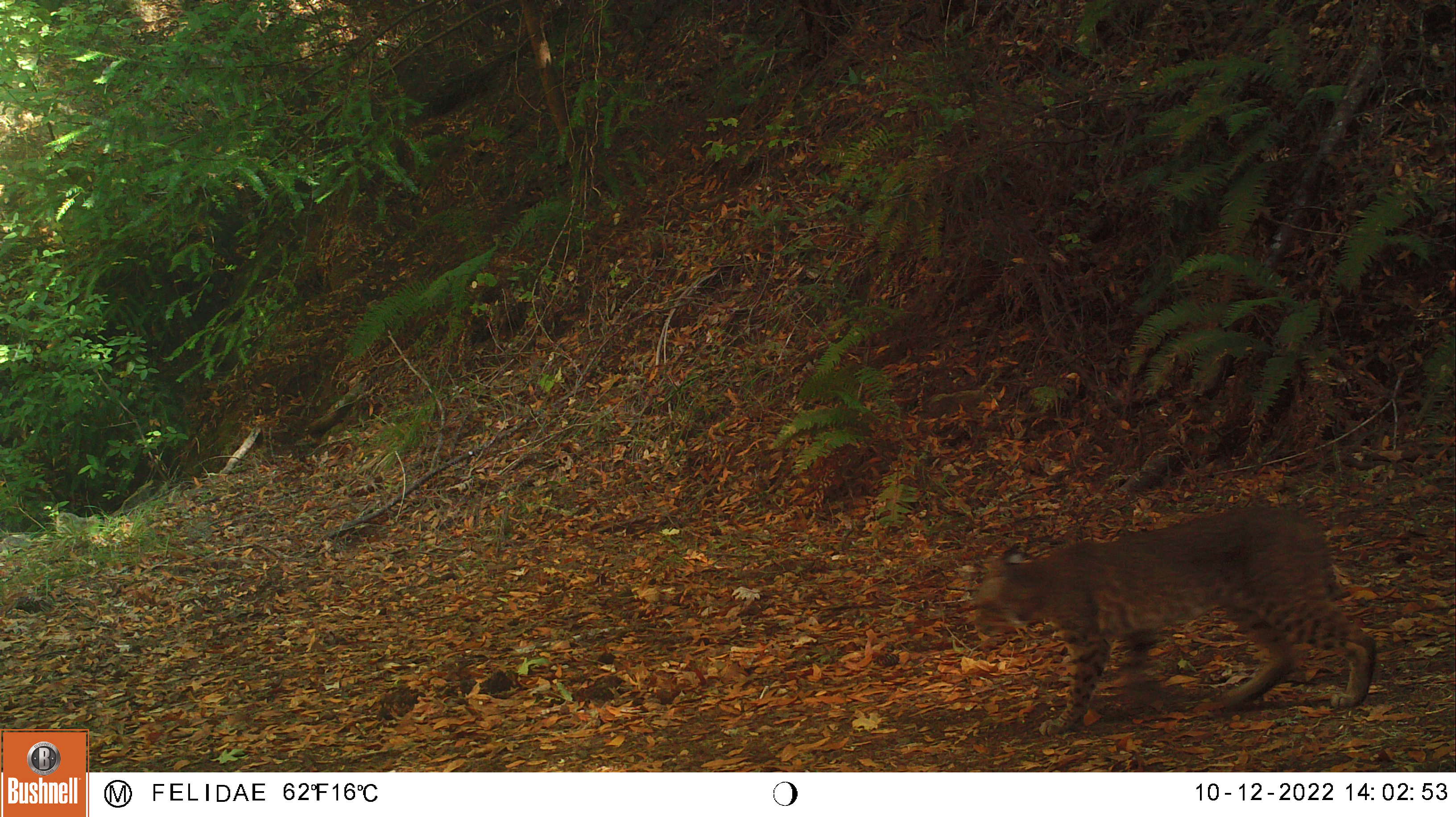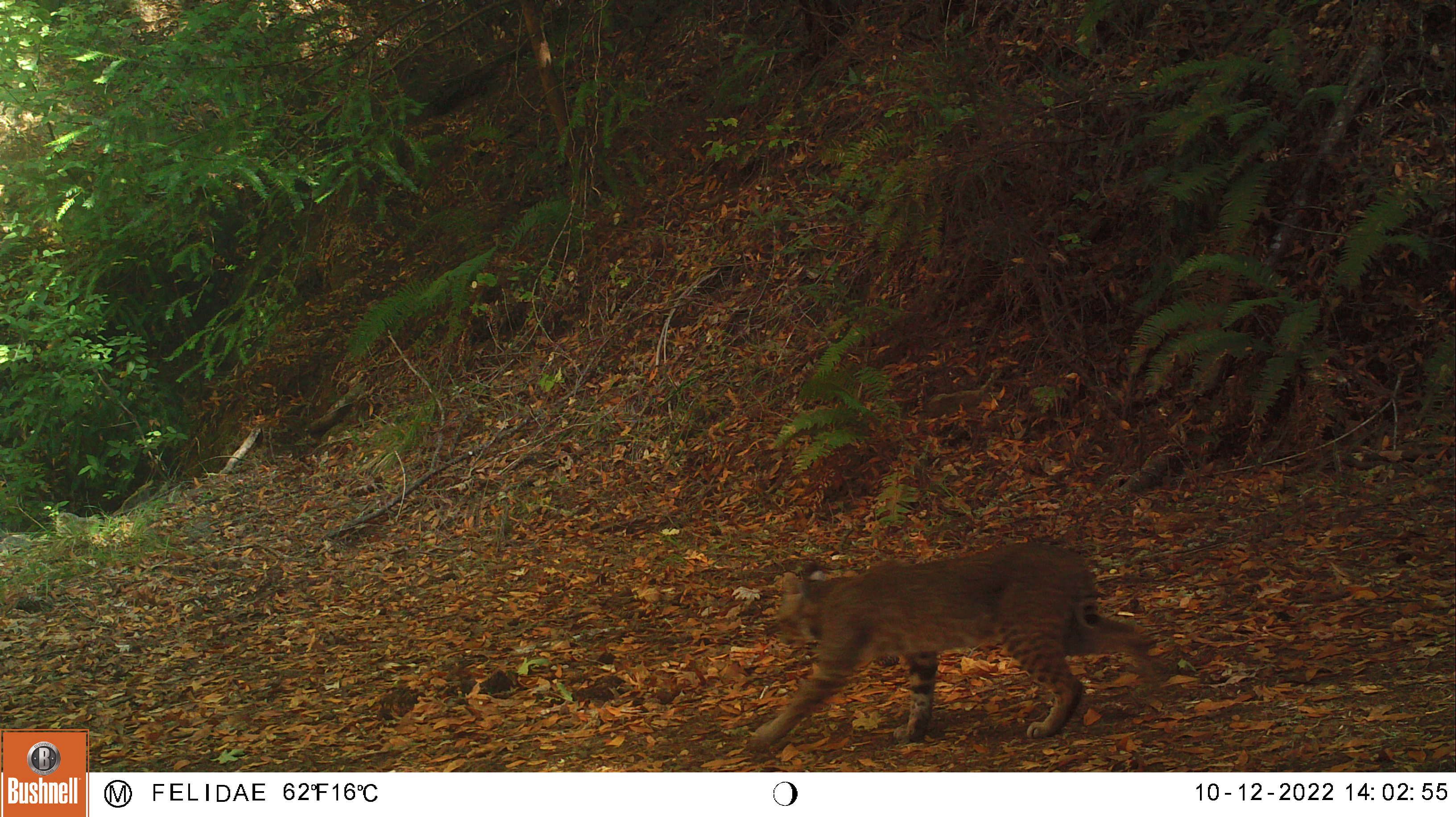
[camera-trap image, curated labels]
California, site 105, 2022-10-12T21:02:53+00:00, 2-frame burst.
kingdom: Animalia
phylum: Chordata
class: Mammalia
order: Carnivora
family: Felidae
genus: Lynx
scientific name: Lynx rufus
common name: bobcat